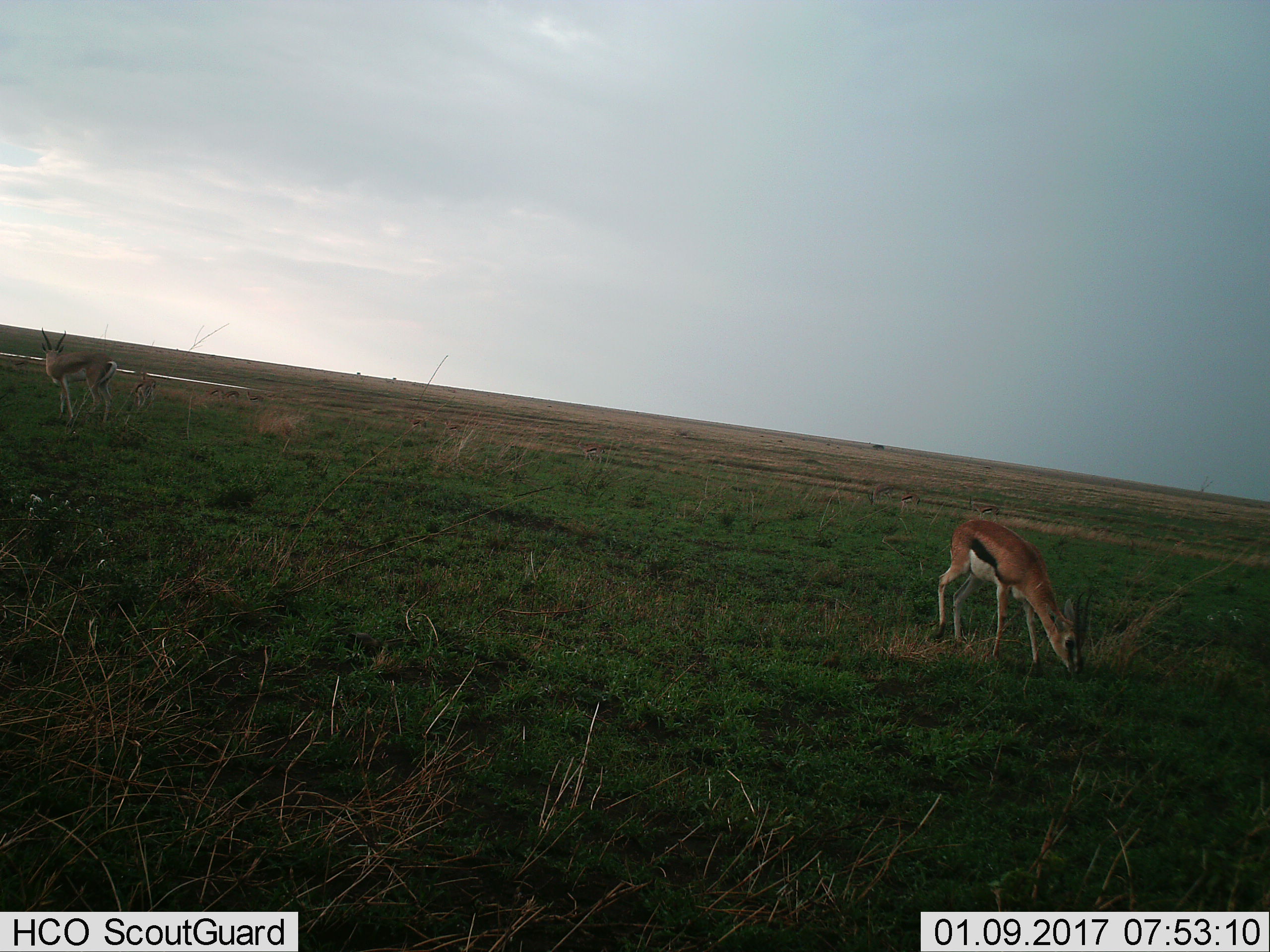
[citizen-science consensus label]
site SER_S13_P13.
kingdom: Animalia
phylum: Chordata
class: Mammalia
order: Artiodactyla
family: Bovidae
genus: Eudorcas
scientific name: Eudorcas thomsonii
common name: thomson's gazelle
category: gazellethomsons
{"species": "gazellethomsons (thomson's gazelle) (Eudorcas thomsonii)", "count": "6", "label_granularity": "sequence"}